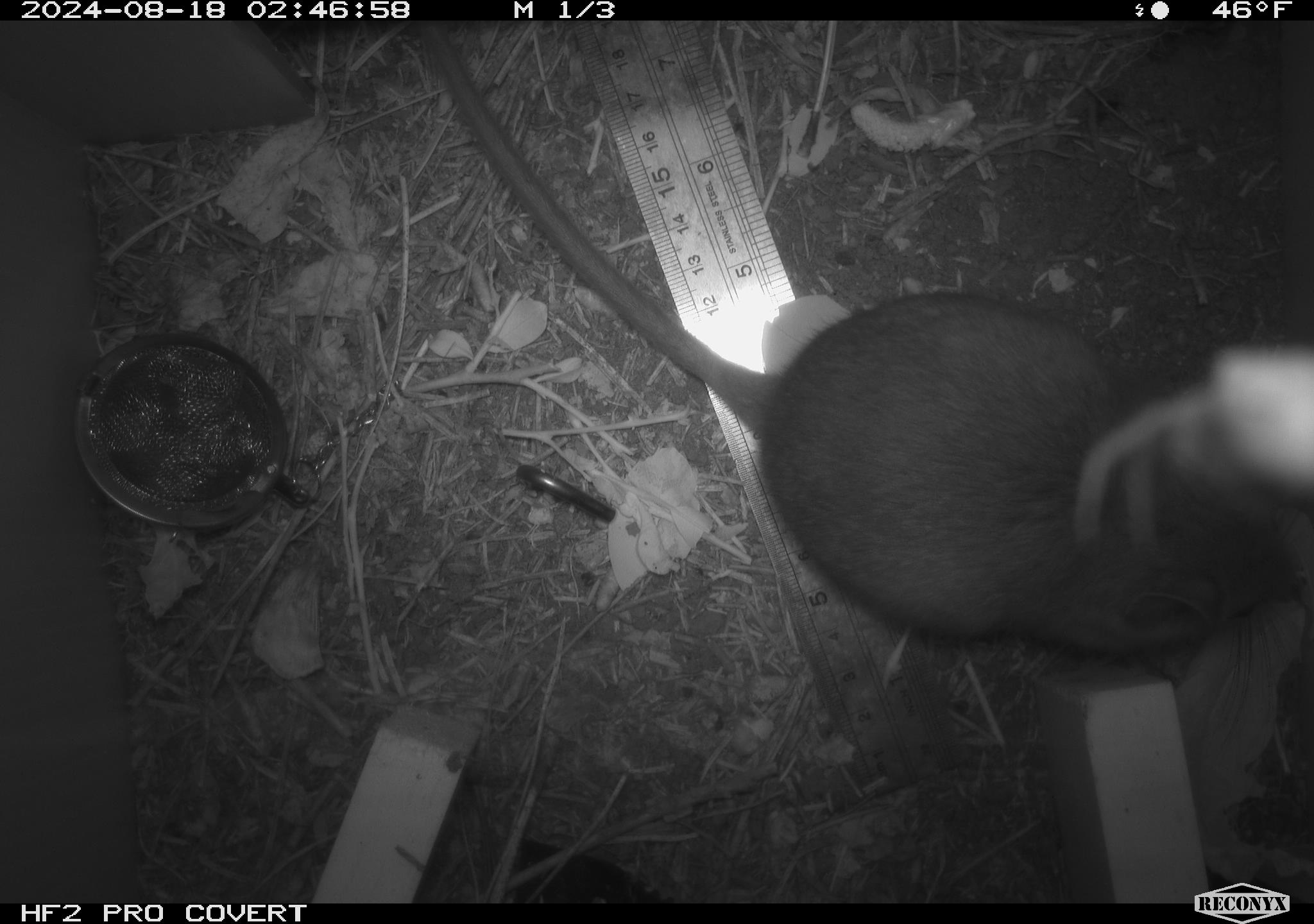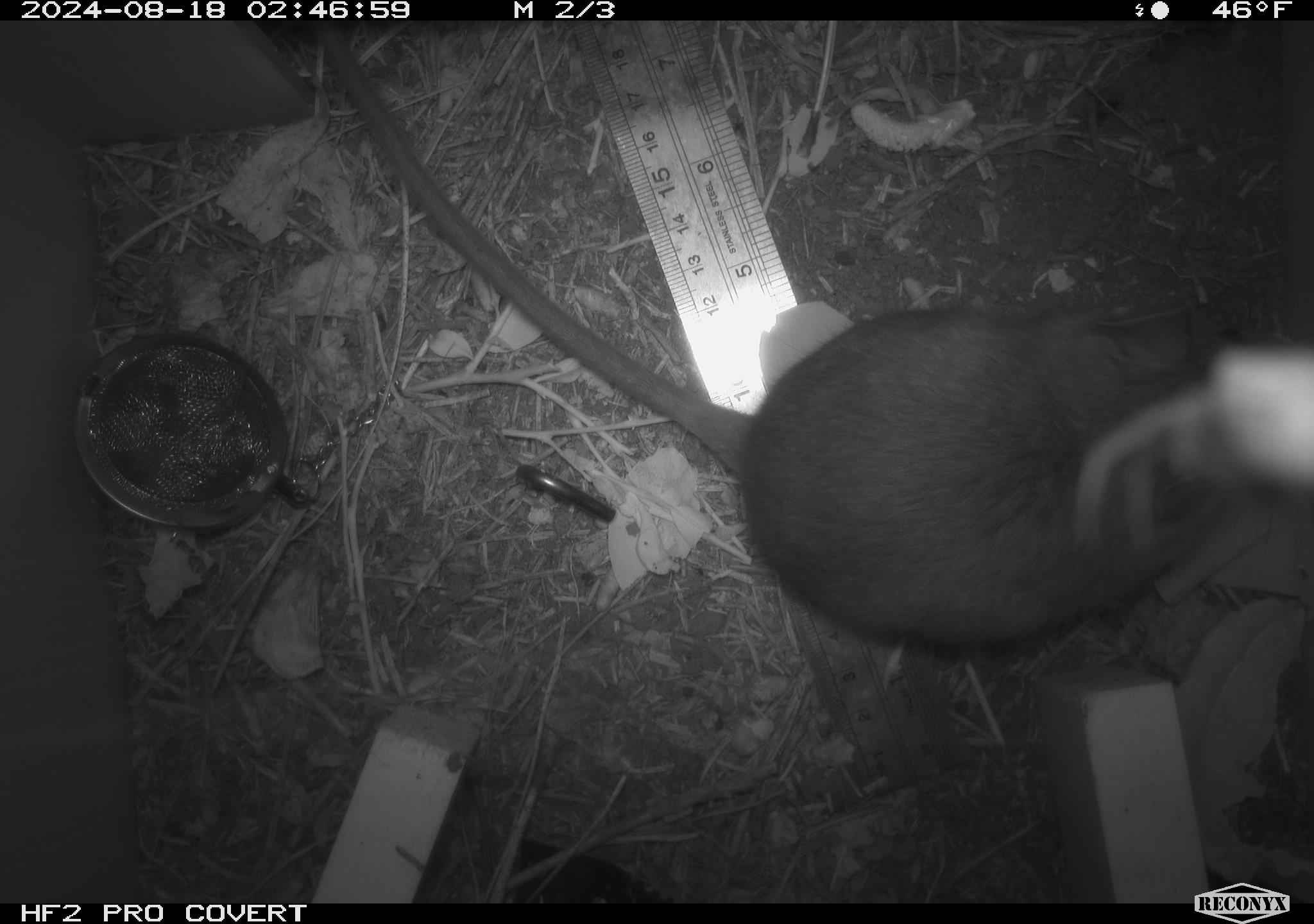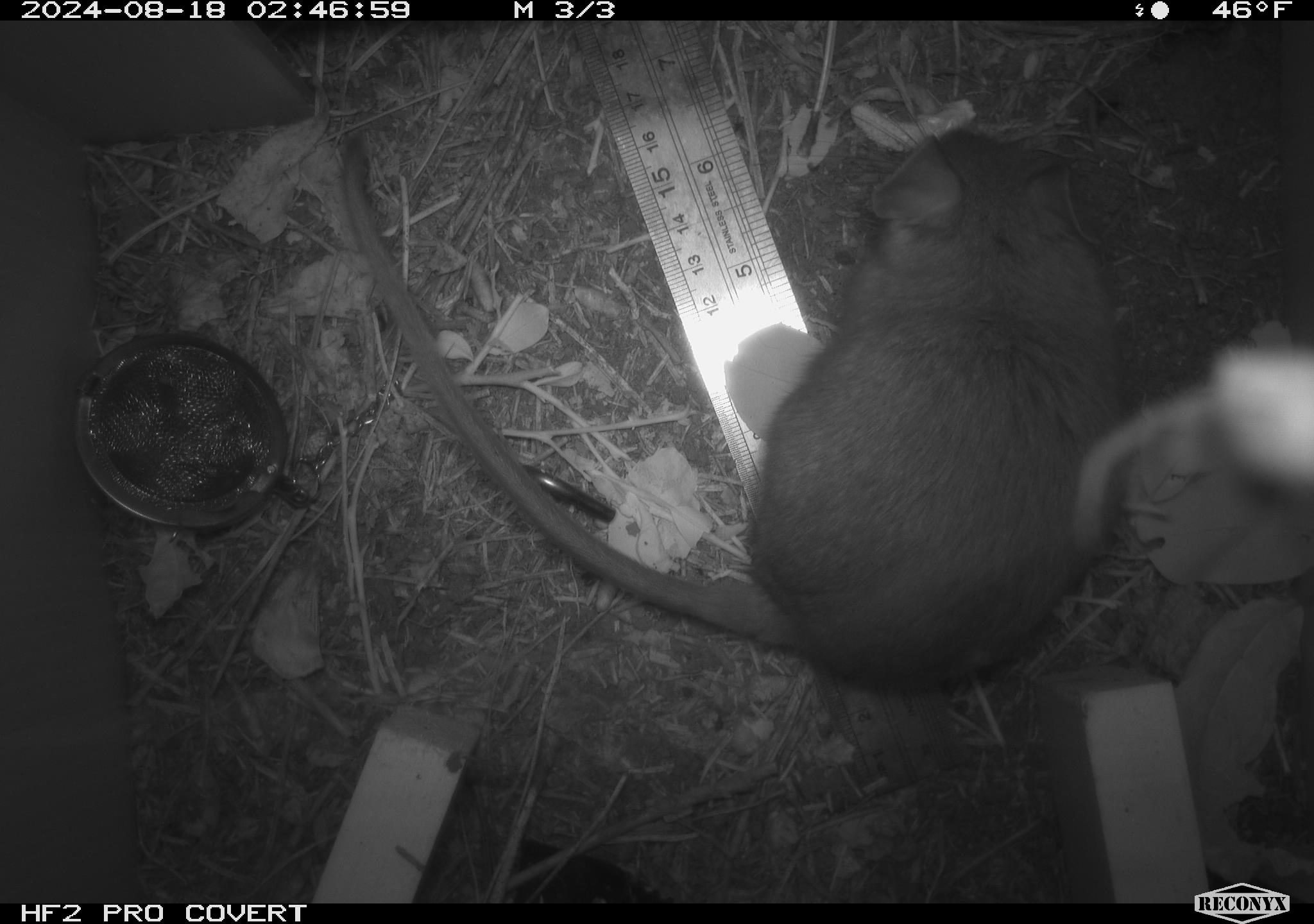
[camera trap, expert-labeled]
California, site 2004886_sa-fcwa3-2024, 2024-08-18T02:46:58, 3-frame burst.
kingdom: Animalia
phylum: Chordata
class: Mammalia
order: Rodentia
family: Cricetidae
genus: Neotoma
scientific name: Neotoma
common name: pack rat or woodrat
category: neotoma species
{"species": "neotoma species (pack rat or woodrat) (Neotoma)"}